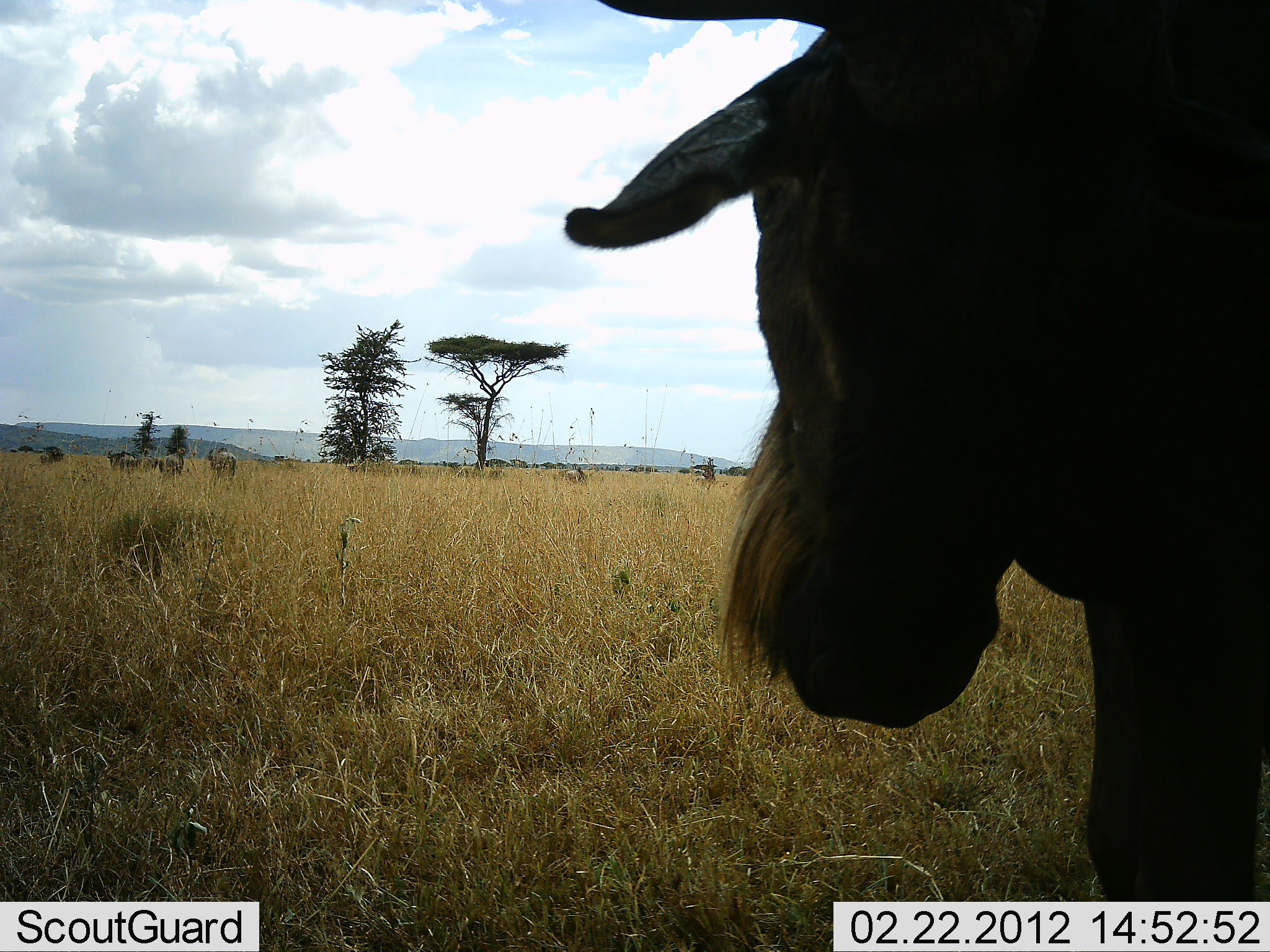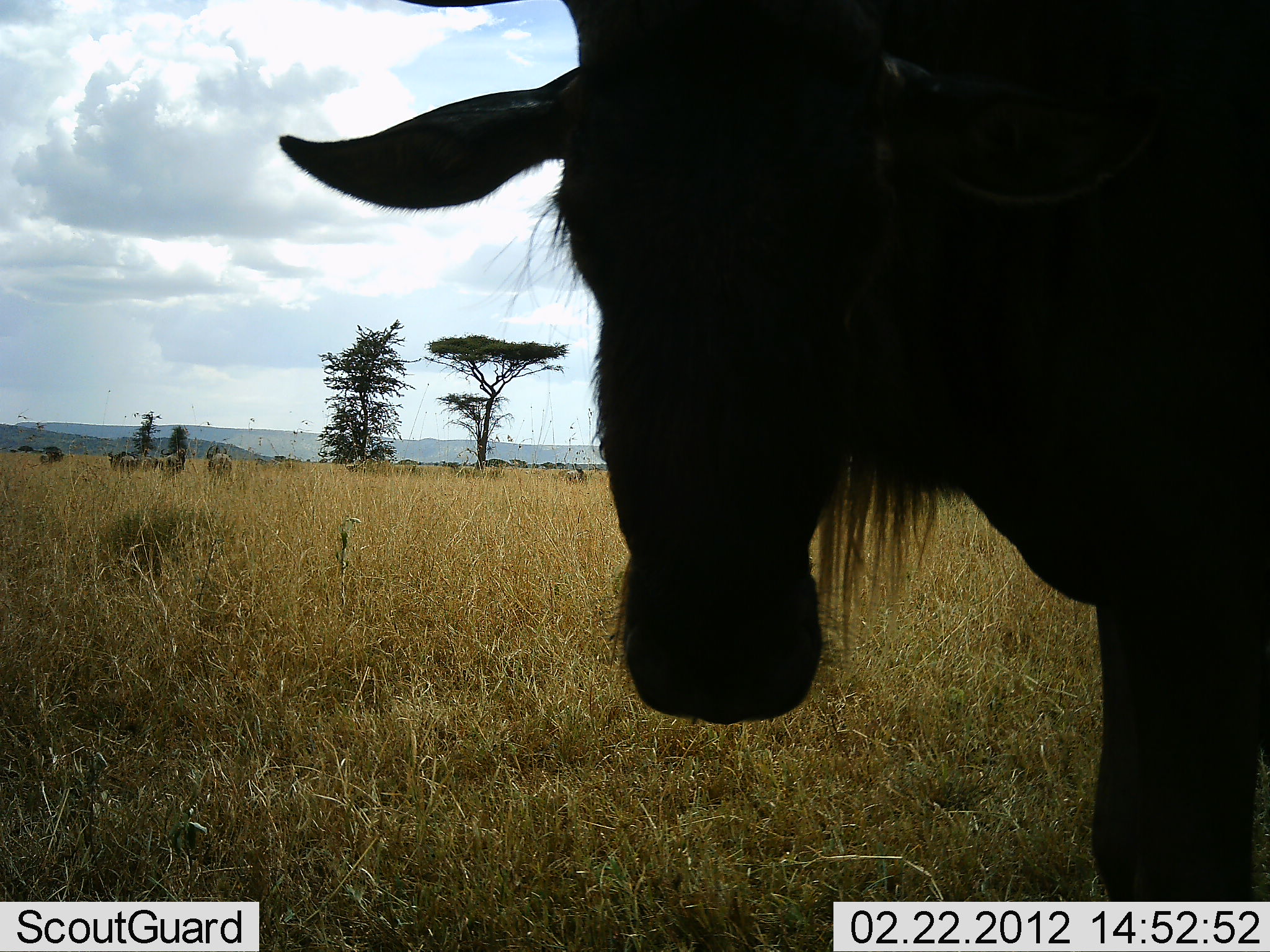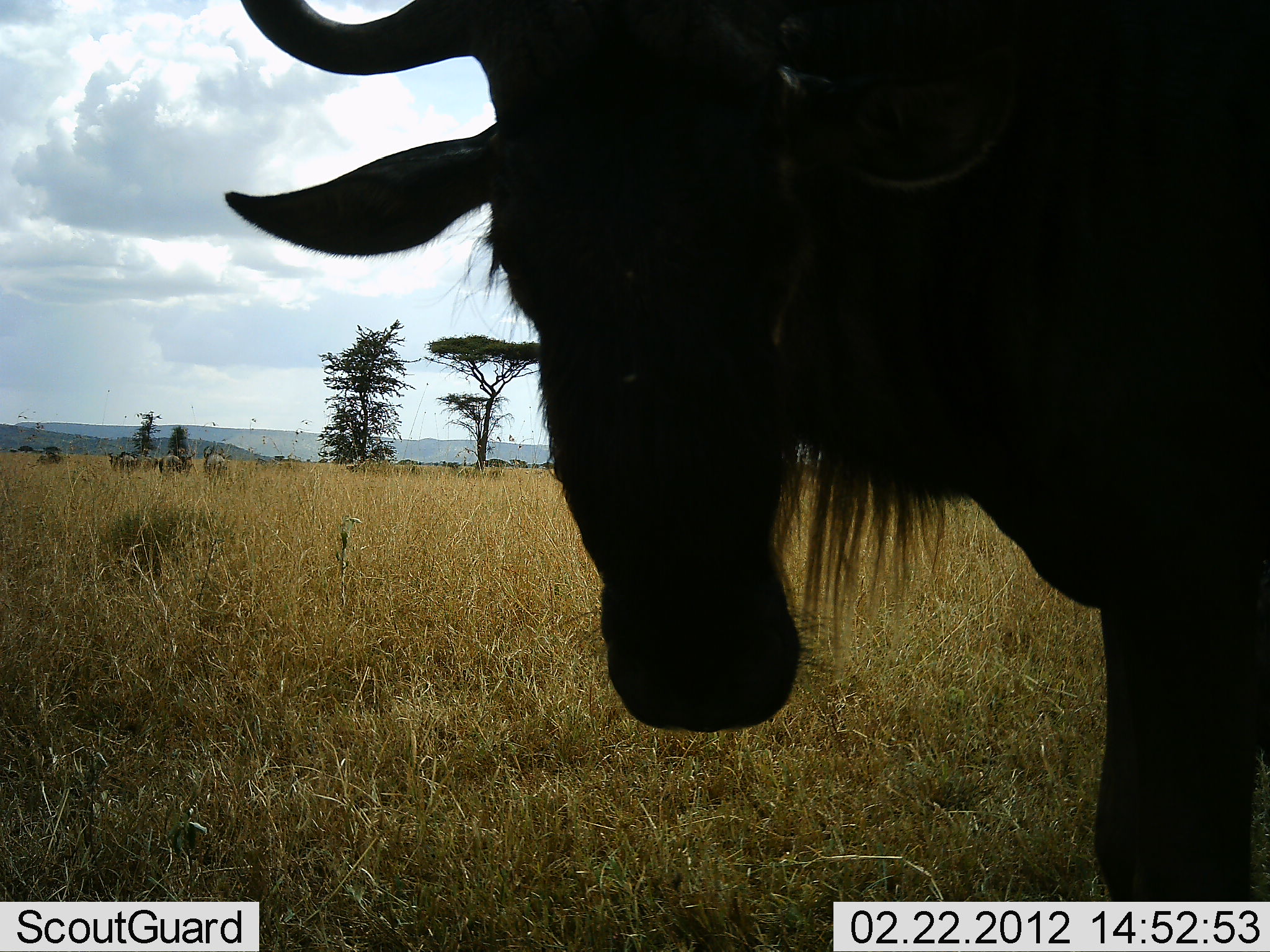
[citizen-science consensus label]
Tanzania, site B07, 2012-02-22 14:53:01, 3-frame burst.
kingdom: Animalia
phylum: Chordata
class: Mammalia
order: Artiodactyla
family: Bovidae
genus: Connochaetes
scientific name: Connochaetes taurinus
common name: blue wildebeest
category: wildebeest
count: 1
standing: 83%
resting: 0%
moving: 26%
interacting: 4%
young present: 0%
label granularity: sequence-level